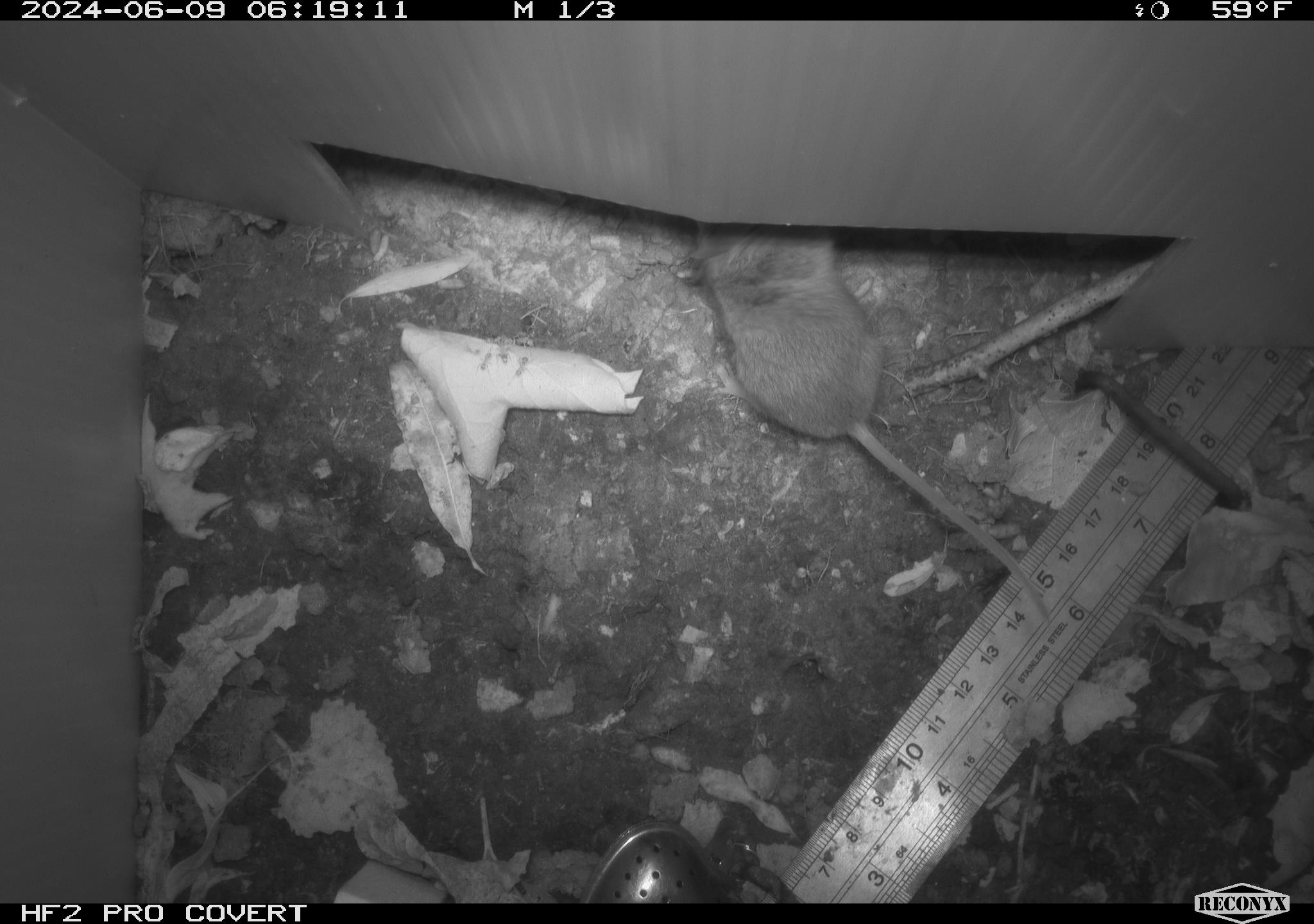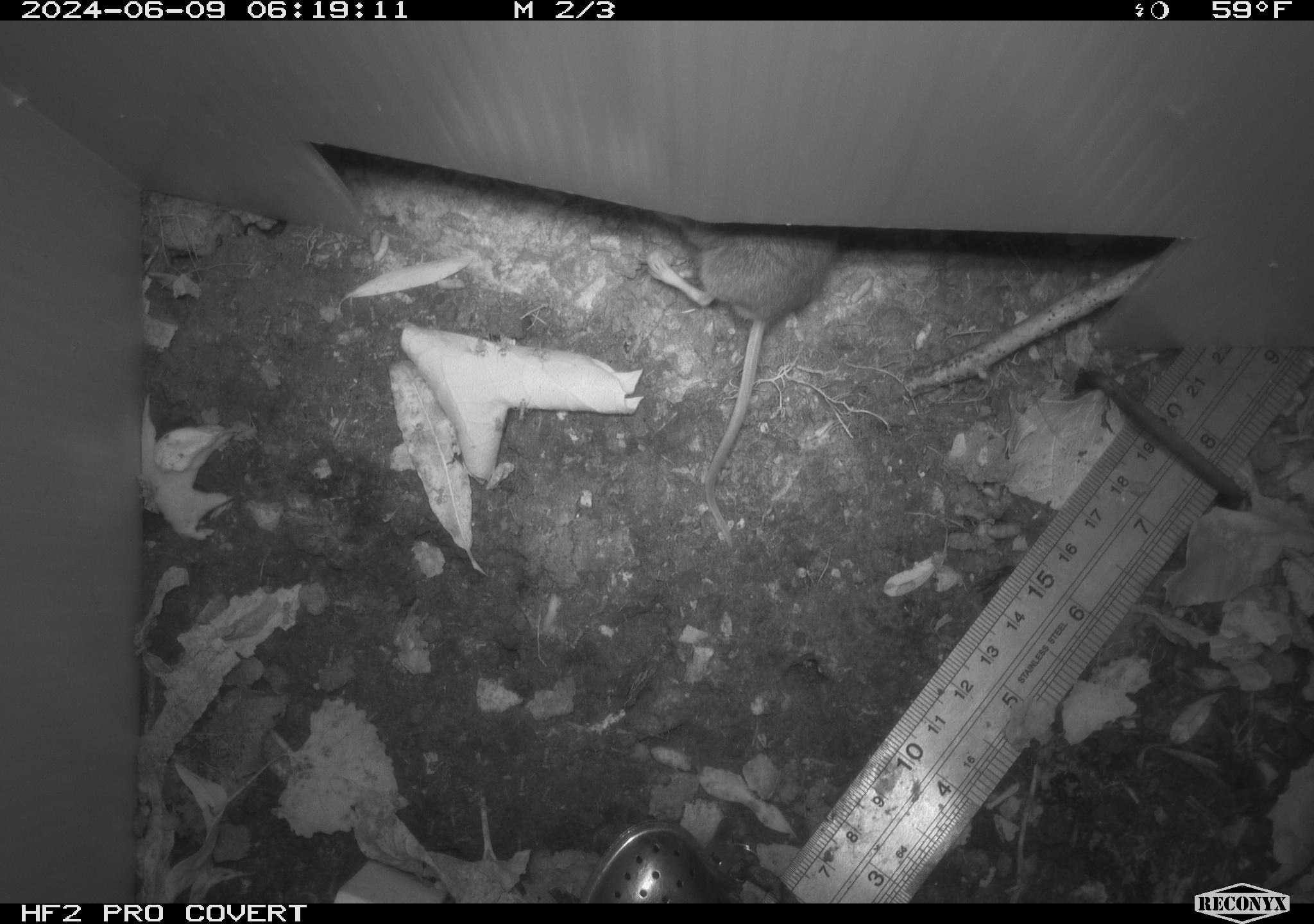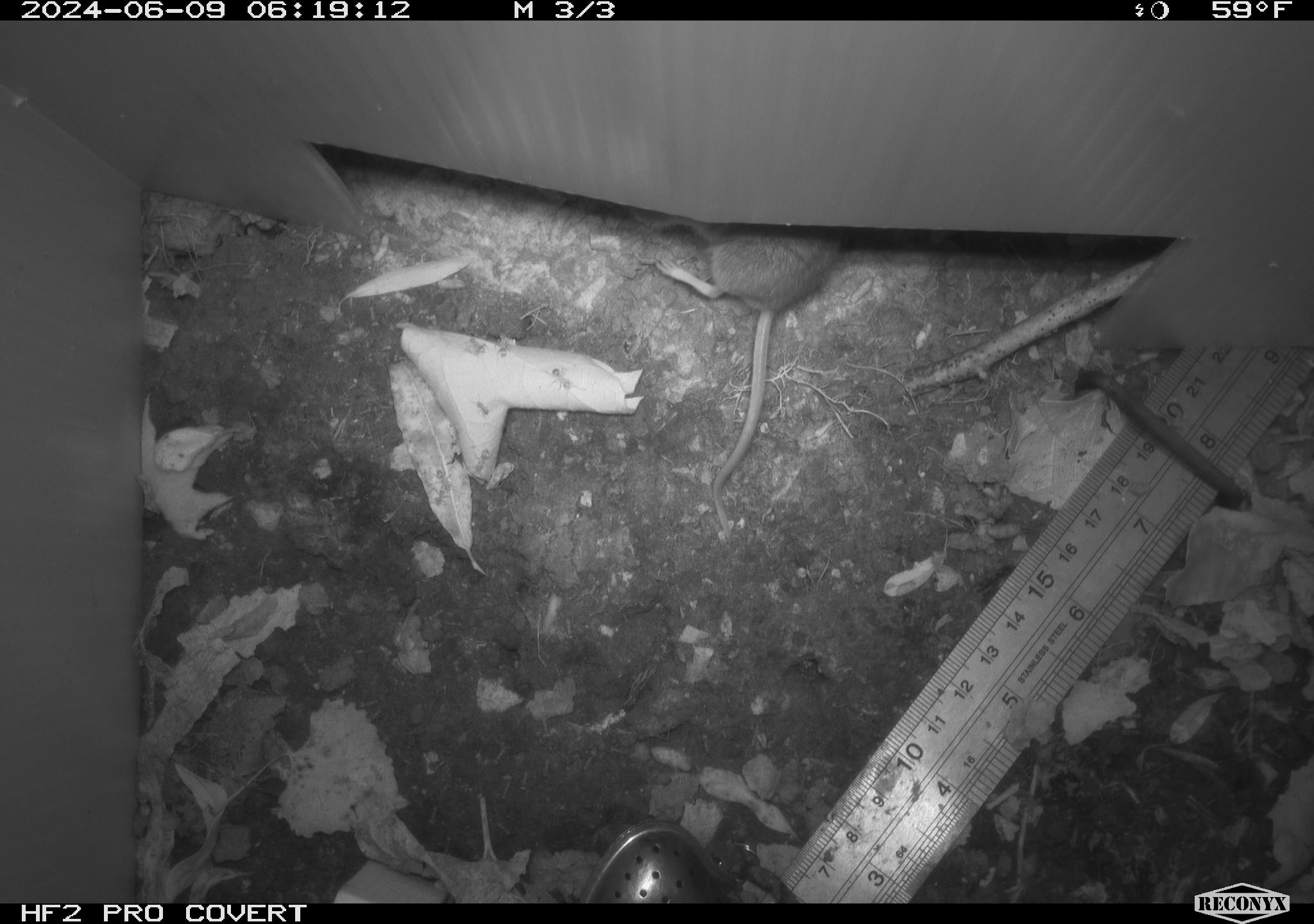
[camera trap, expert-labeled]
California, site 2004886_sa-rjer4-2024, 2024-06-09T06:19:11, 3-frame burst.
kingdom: Animalia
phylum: Chordata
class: Mammalia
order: Rodentia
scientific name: Rodentia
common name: mouse species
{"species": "mouse species (Rodentia)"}